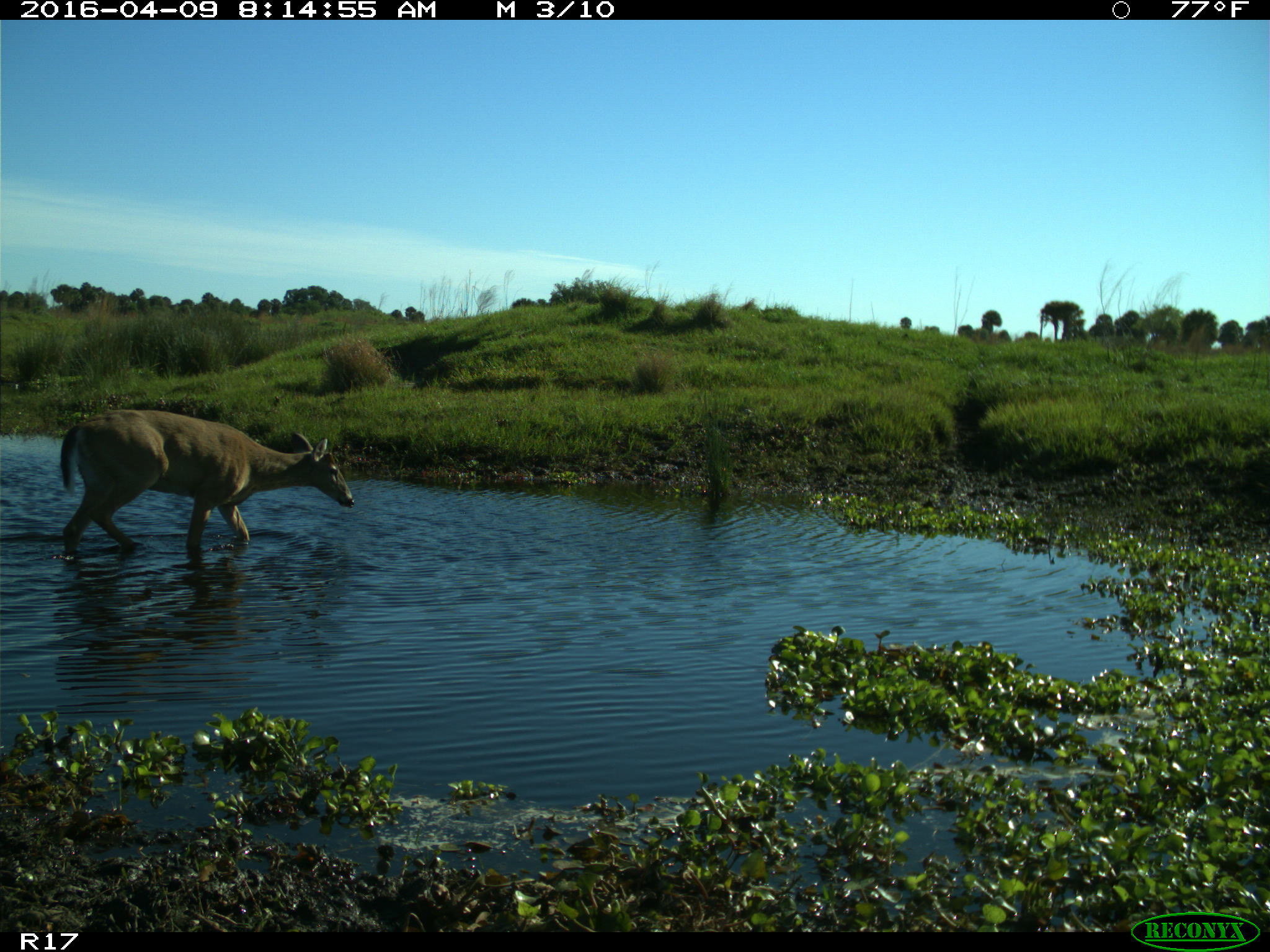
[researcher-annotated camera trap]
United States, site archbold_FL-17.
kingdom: Animalia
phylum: Chordata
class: Mammalia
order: Artiodactyla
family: Cervidae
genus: Odocoileus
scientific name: Odocoileus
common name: deer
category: unidentified deer